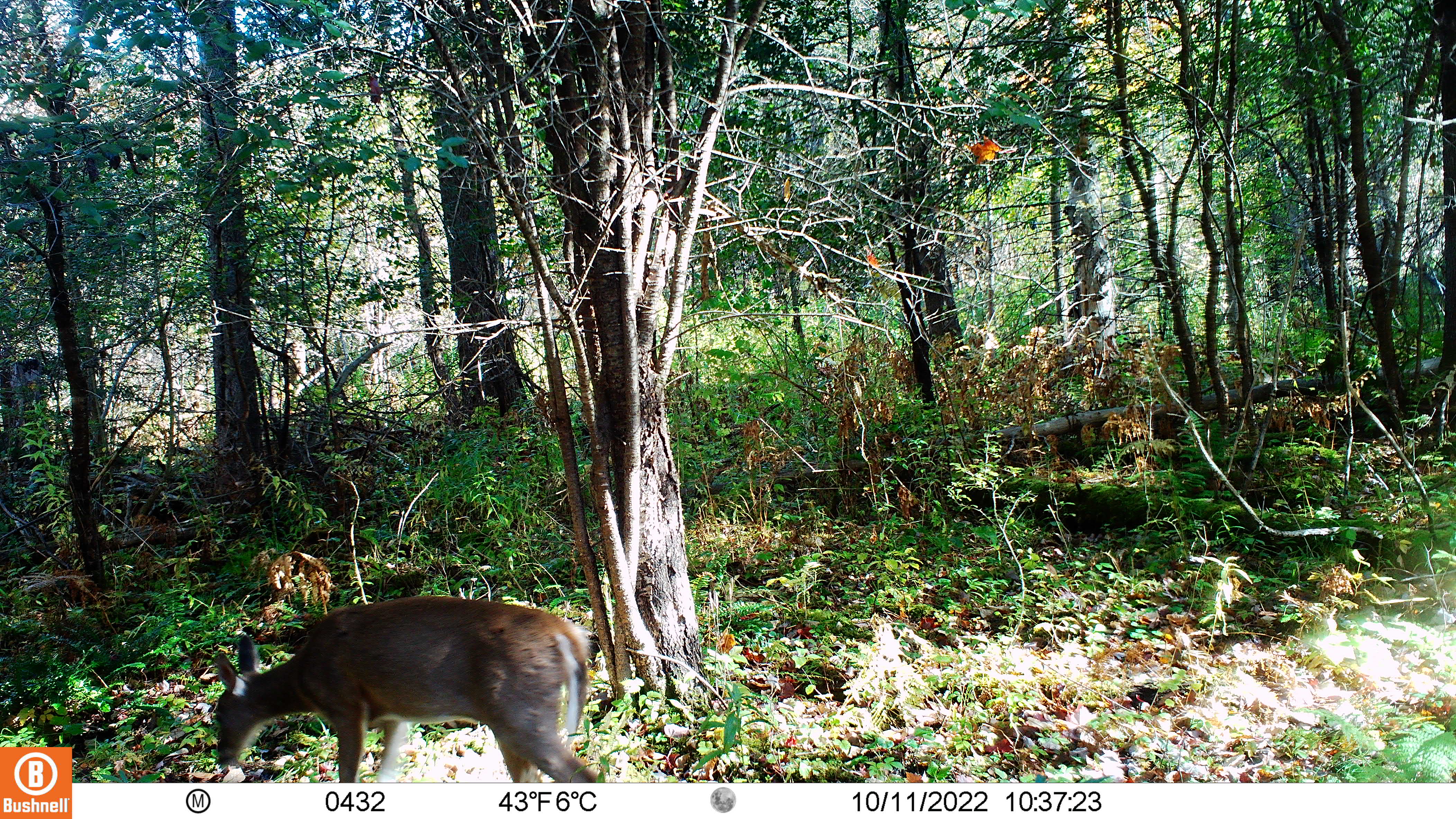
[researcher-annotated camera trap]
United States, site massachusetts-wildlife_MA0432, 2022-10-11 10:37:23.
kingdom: Animalia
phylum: Chordata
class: Mammalia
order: Artiodactyla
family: Cervidae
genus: Odocoileus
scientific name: Odocoileus virginianus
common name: white-tailed deer